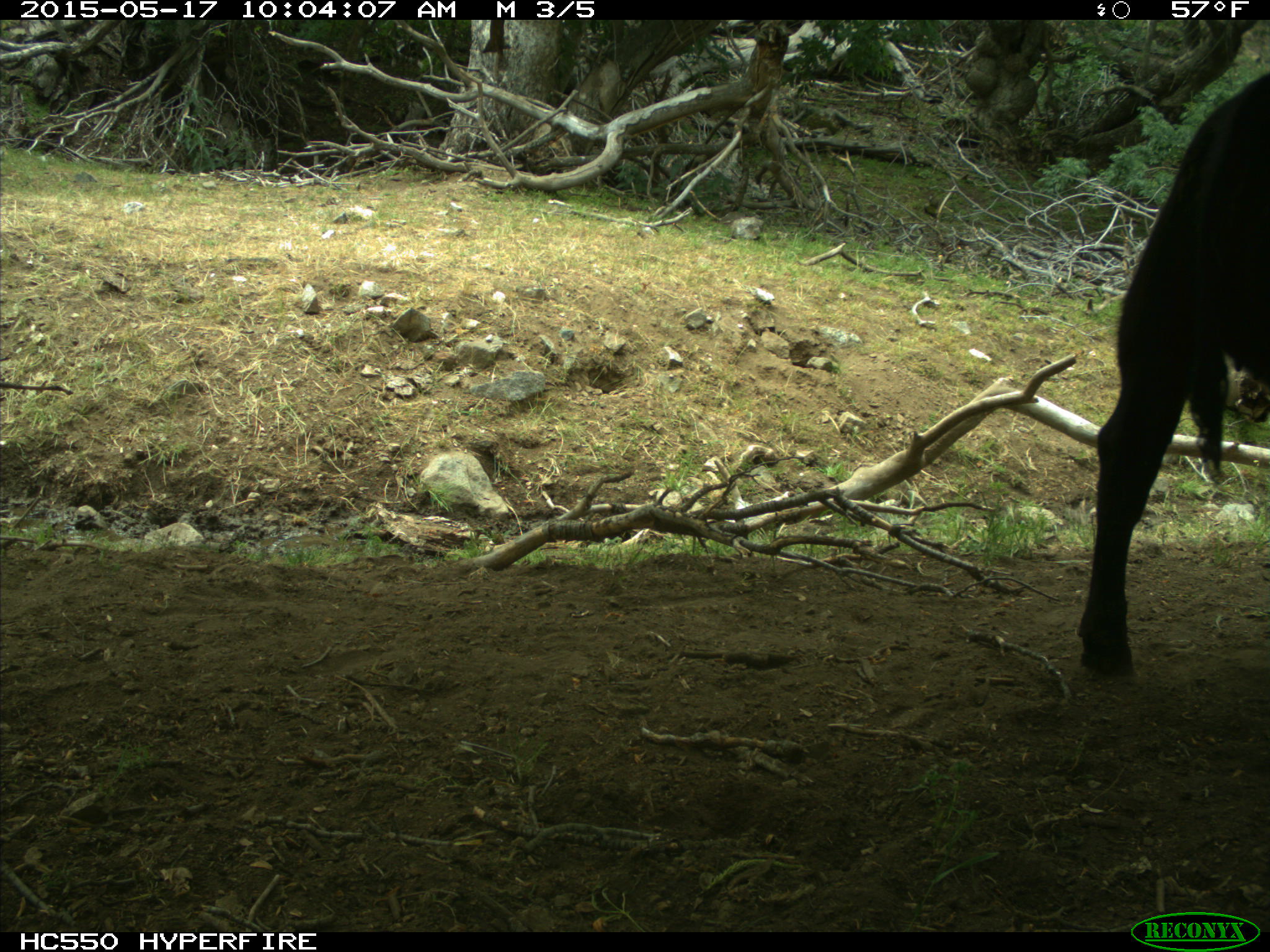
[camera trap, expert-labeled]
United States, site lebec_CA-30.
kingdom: Animalia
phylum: Chordata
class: Mammalia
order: Artiodactyla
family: Bovidae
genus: Bos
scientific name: Bos taurus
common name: domestic cow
Bos taurus (domestic cow).